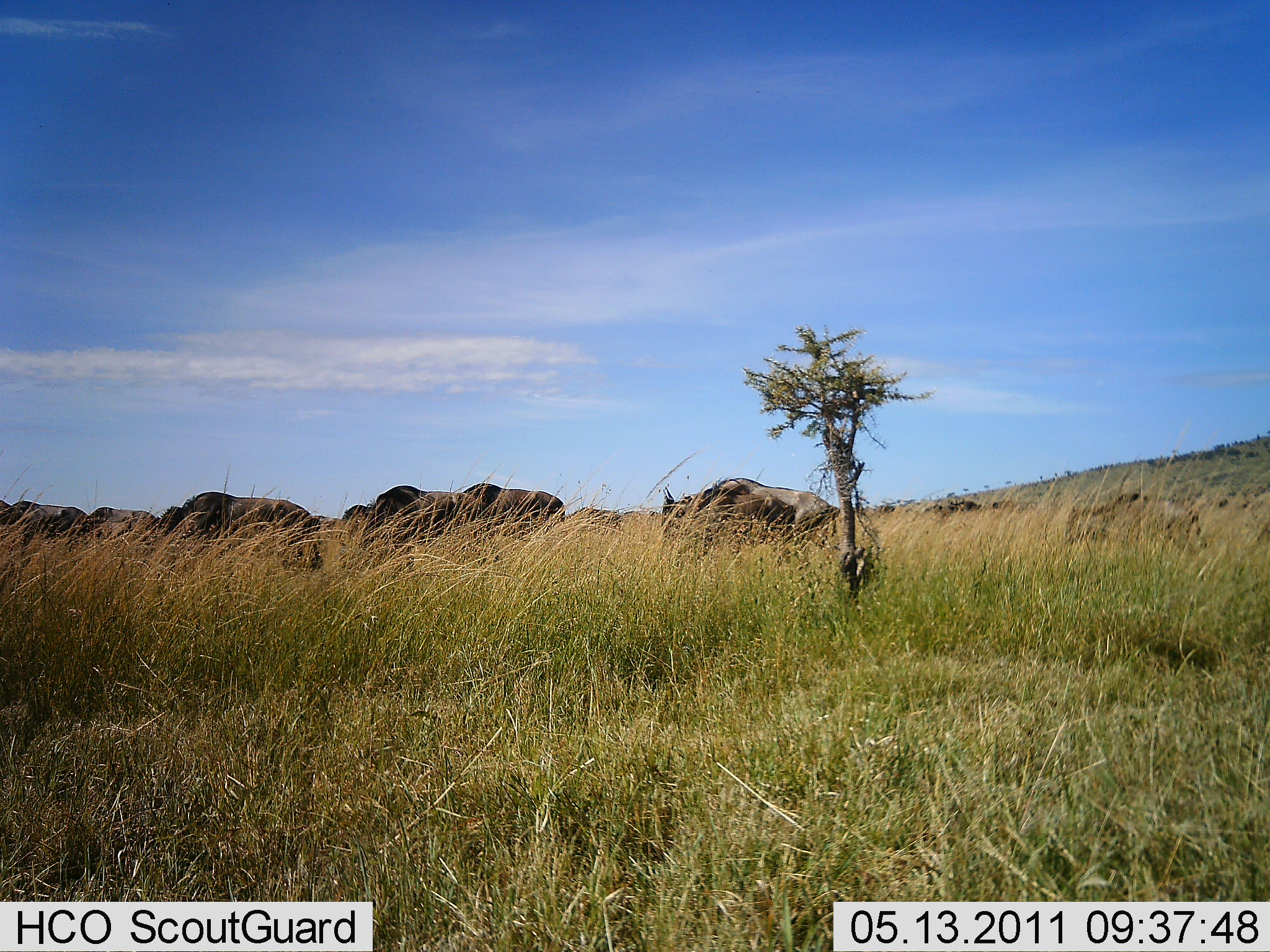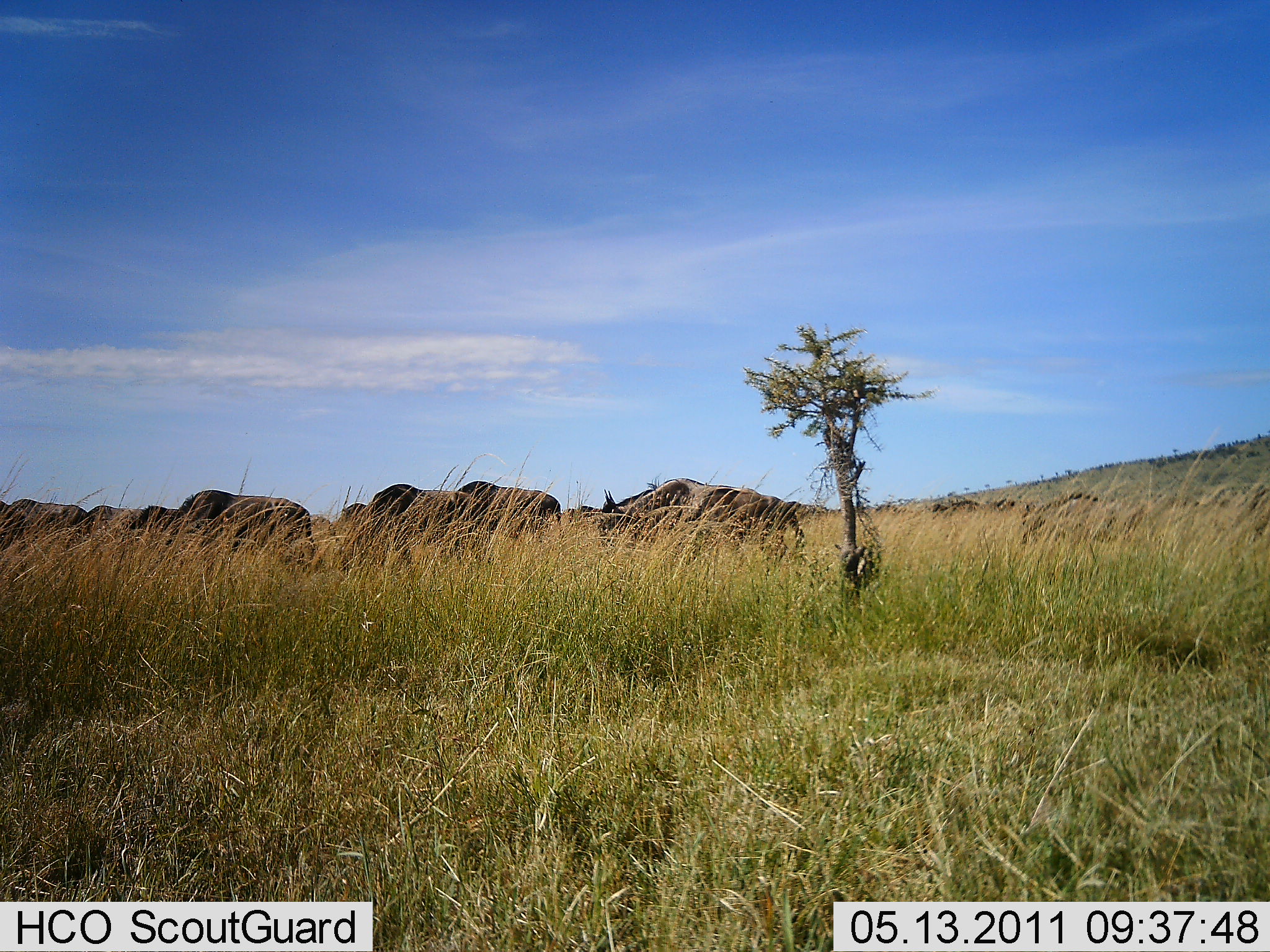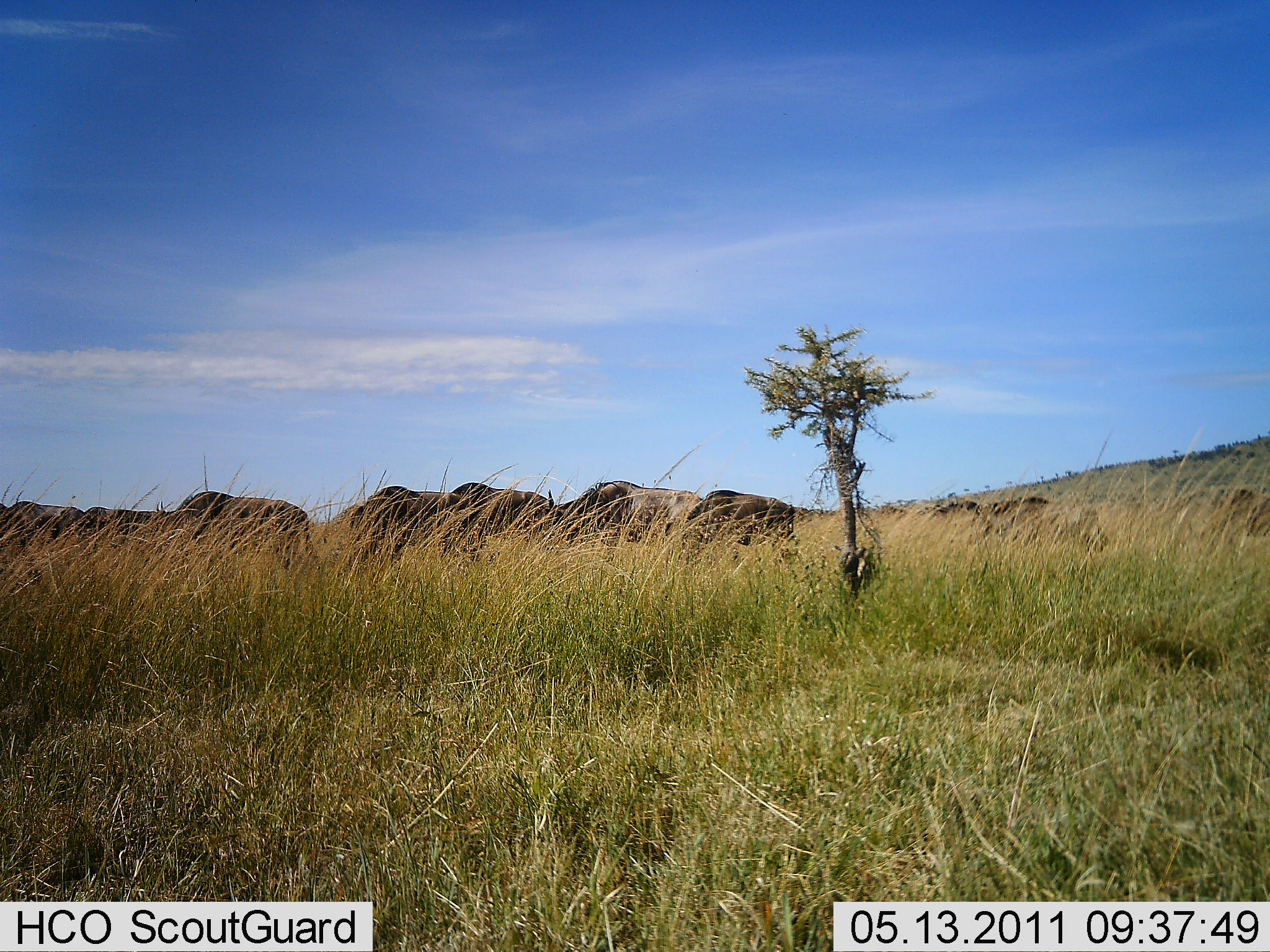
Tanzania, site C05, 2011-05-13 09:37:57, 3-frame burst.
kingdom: Animalia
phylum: Chordata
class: Mammalia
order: Artiodactyla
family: Bovidae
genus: Connochaetes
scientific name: Connochaetes taurinus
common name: blue wildebeest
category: wildebeest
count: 11-50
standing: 18%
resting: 0%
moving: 91%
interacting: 0%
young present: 0%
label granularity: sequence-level